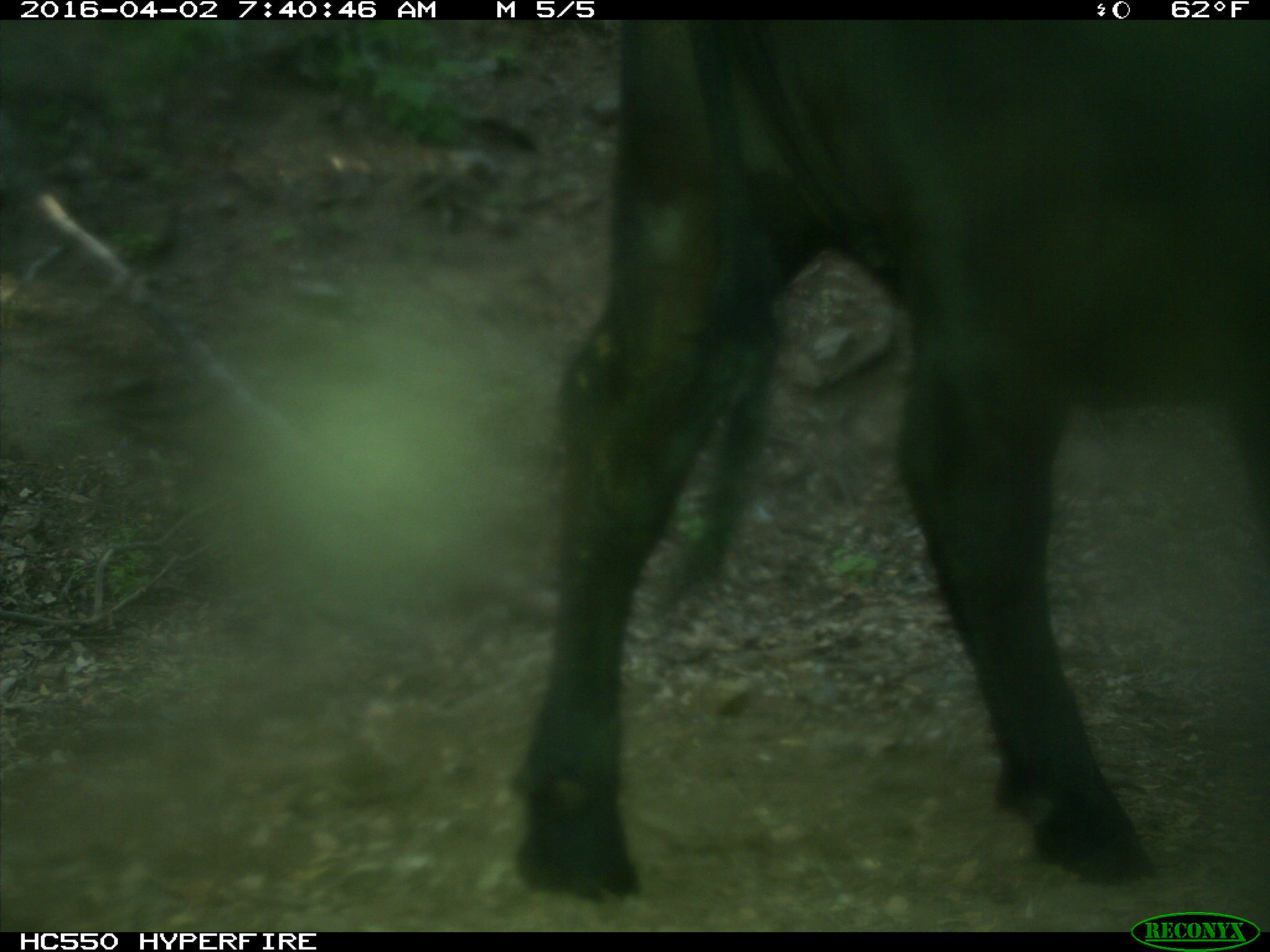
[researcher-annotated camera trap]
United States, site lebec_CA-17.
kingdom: Animalia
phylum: Chordata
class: Mammalia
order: Artiodactyla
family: Bovidae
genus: Bos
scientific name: Bos taurus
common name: domestic cow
Bos taurus (domestic cow).